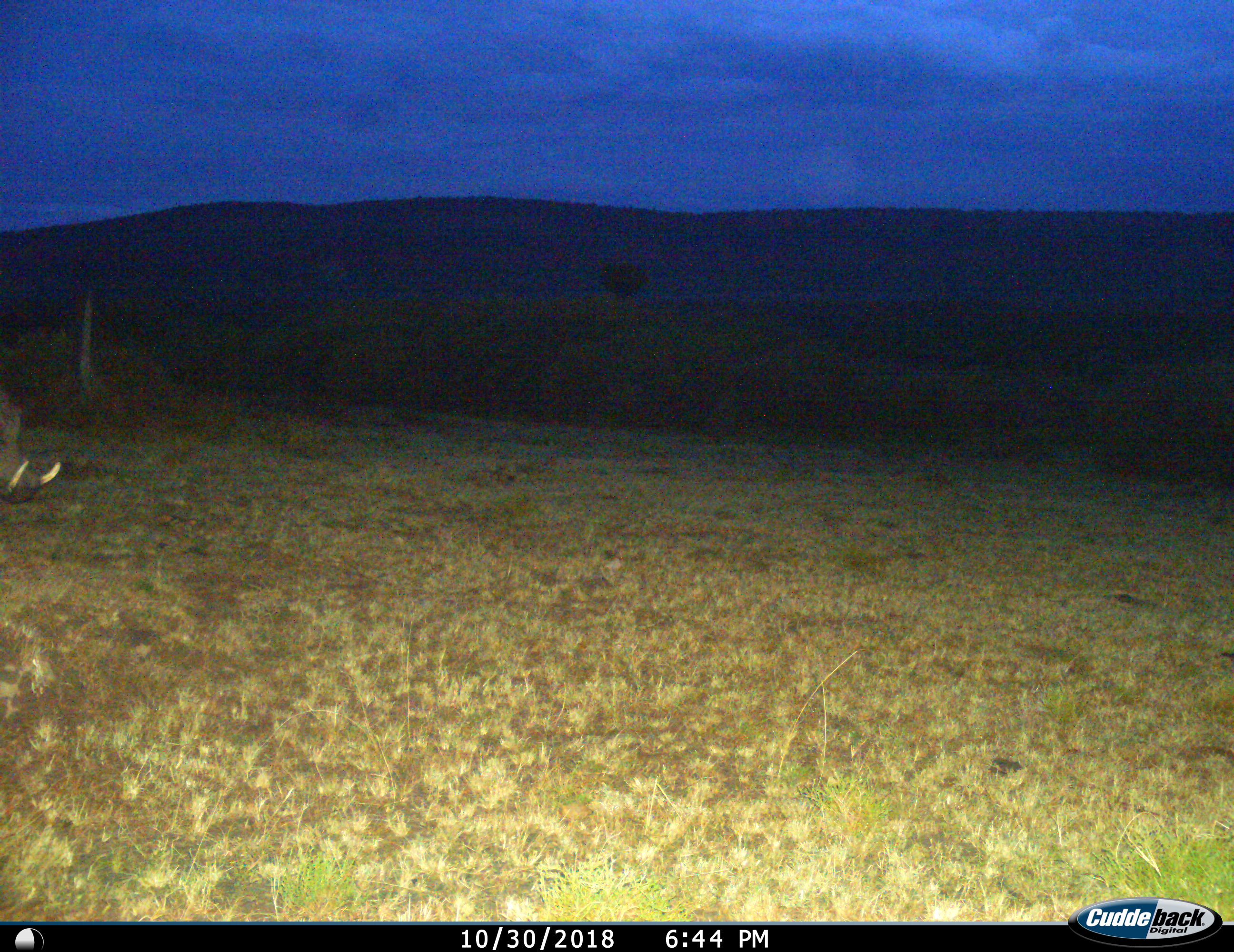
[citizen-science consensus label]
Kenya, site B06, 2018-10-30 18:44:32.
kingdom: Animalia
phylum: Chordata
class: Mammalia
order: Artiodactyla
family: Suidae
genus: Phacochoerus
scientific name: Phacochoerus africanus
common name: warthog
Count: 1.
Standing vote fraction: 62%.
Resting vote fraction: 0%.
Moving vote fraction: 50%.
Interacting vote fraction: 0%.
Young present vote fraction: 0%.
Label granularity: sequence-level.